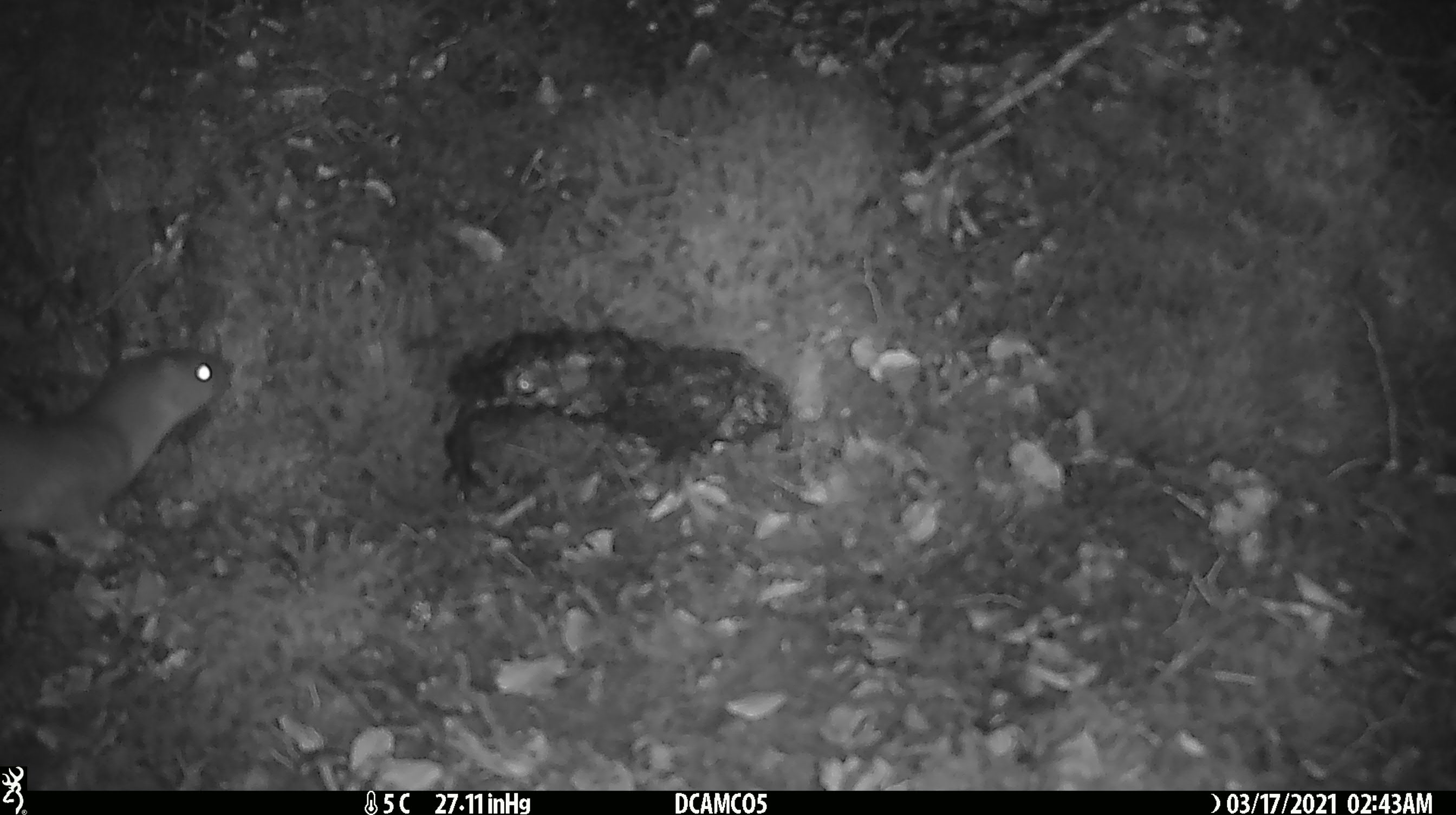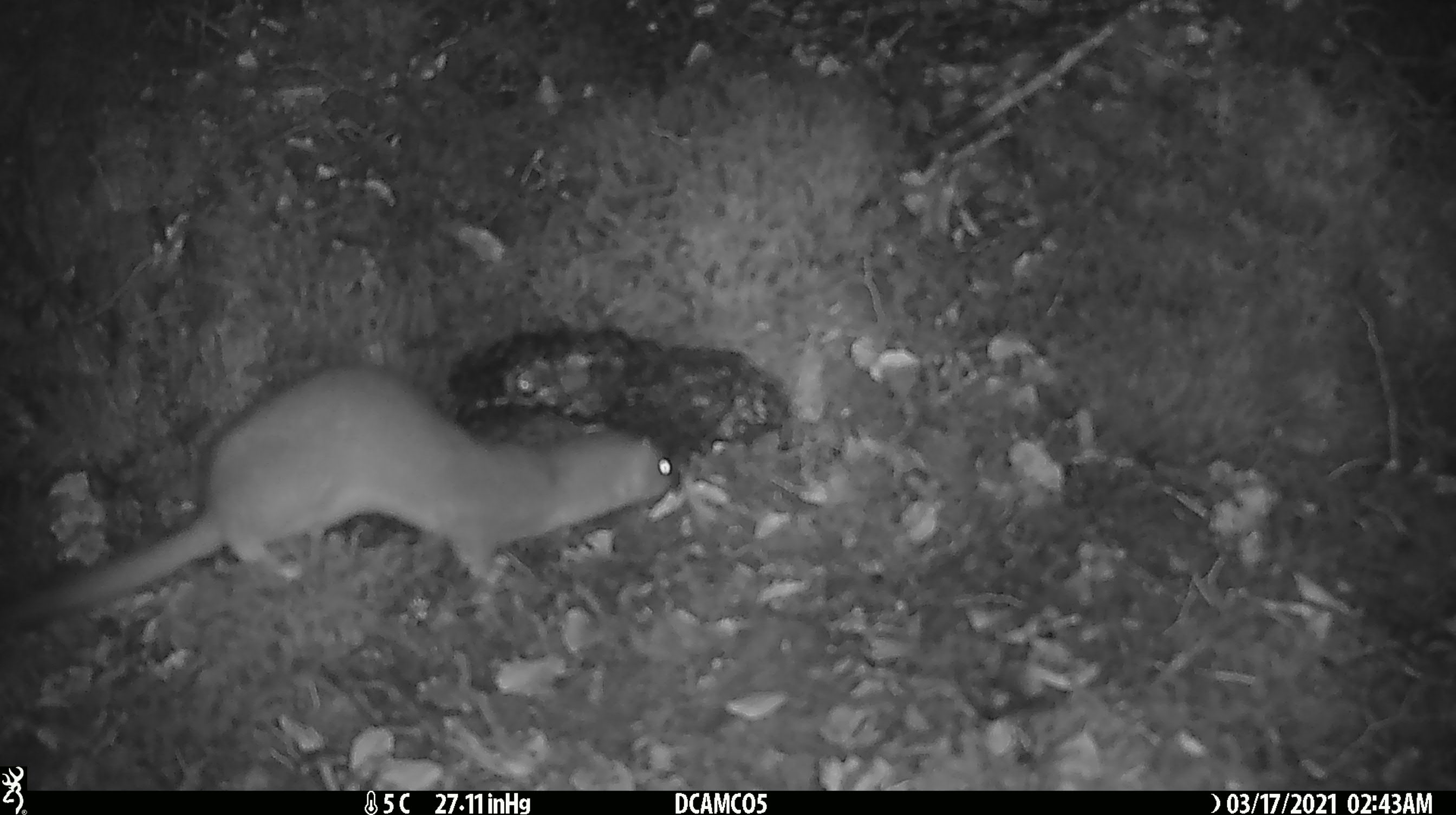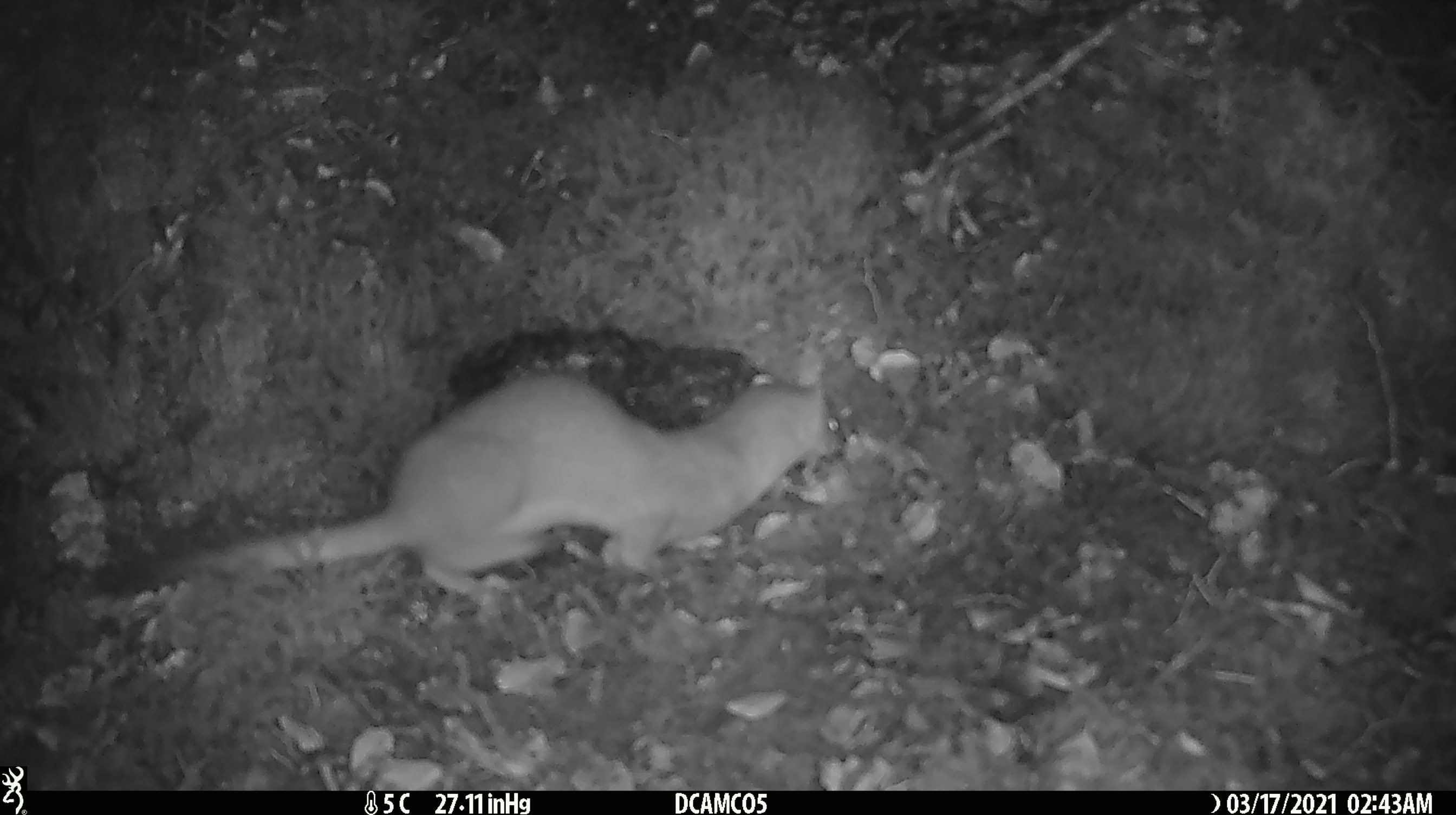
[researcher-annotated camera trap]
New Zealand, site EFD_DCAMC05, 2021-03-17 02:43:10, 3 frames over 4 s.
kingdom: Animalia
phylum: Chordata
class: Mammalia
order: Carnivora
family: Mustelidae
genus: Mustela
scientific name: Mustela erminea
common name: stoat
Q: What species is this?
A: Stoat (Mustela erminea).